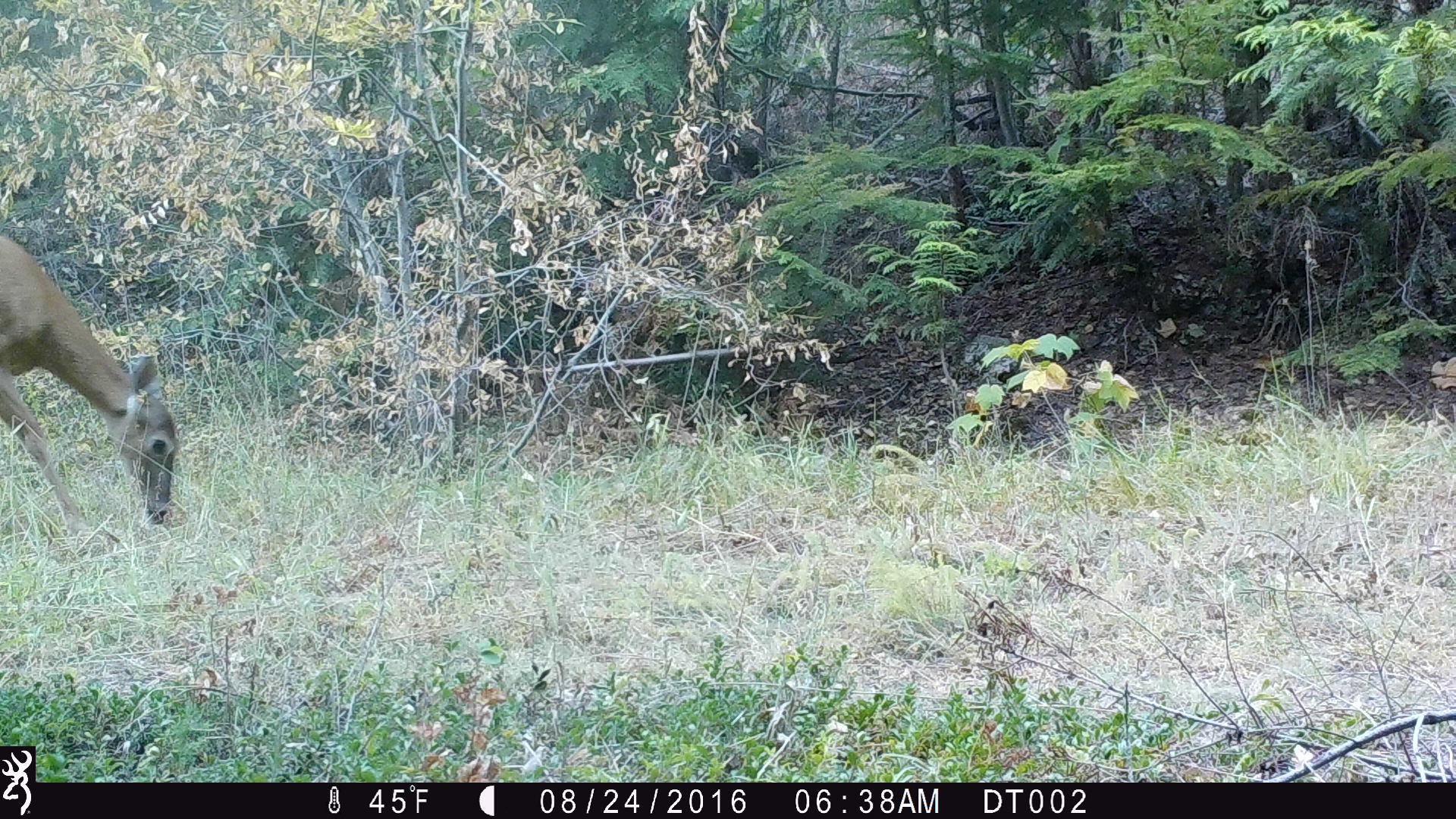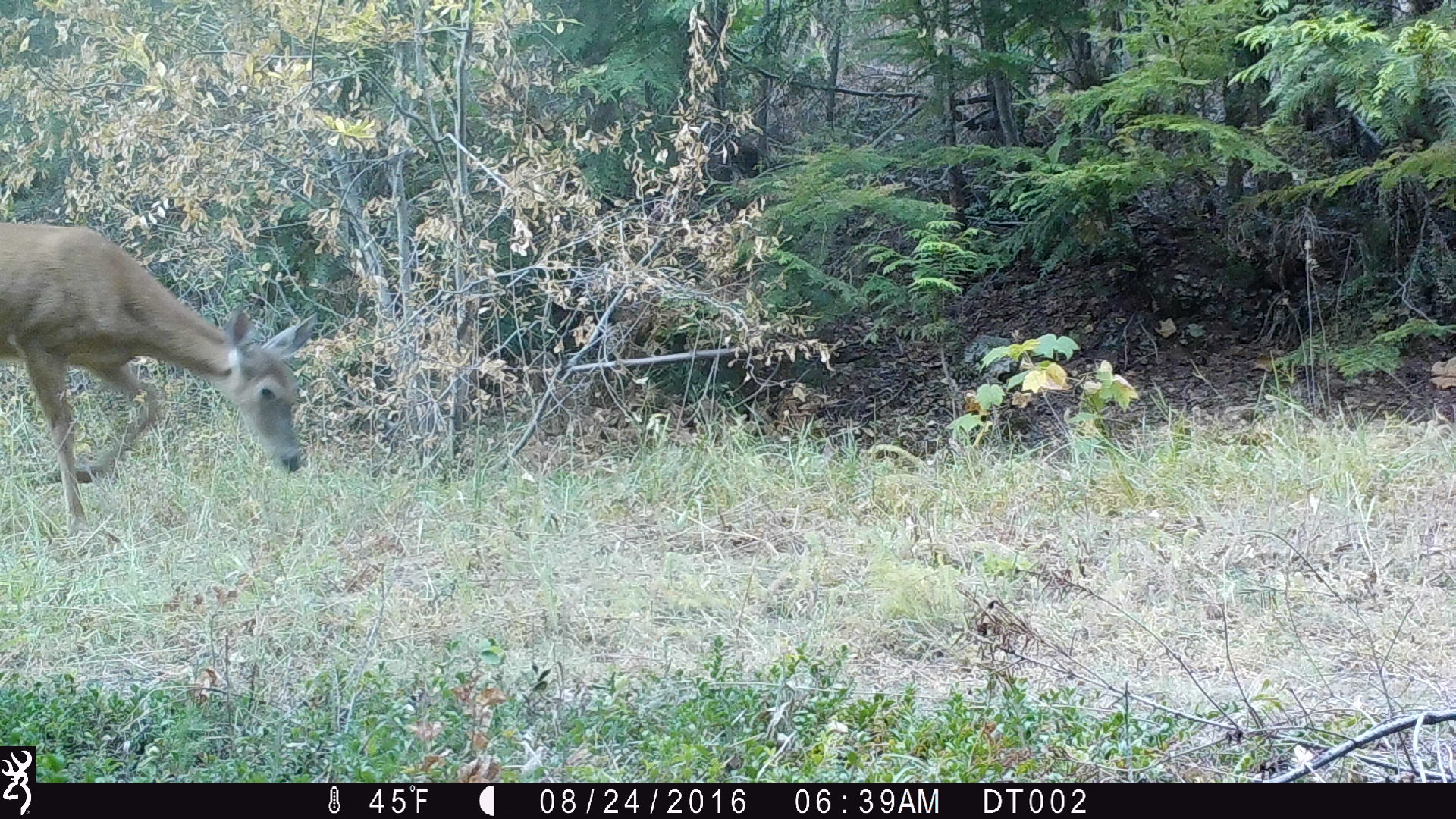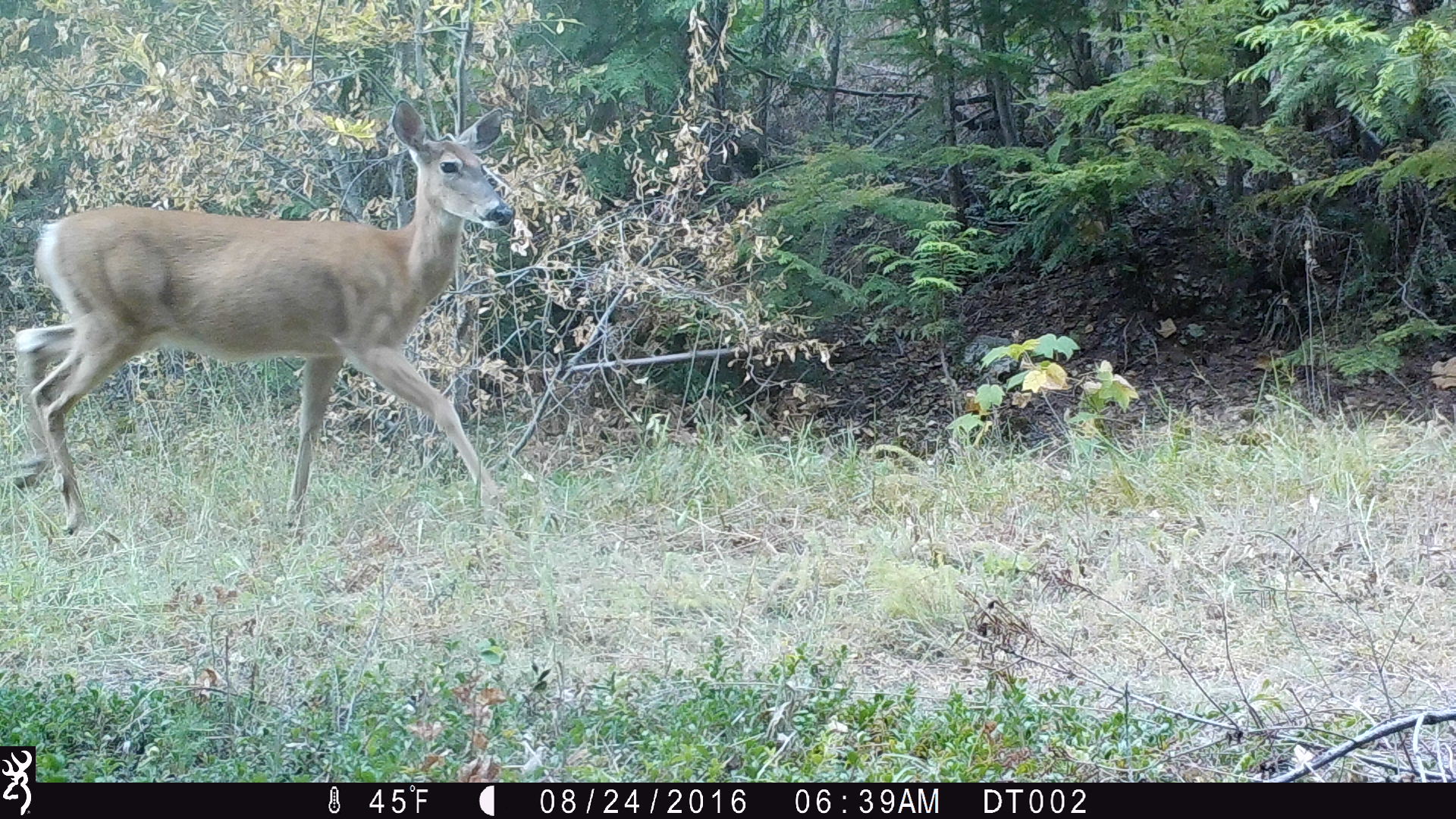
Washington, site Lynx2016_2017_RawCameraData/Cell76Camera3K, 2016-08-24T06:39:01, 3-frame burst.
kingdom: Animalia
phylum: Chordata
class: Mammalia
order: Artiodactyla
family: Cervidae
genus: Odocoileus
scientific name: Odocoileus virginianus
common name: white-tailed deer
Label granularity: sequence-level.